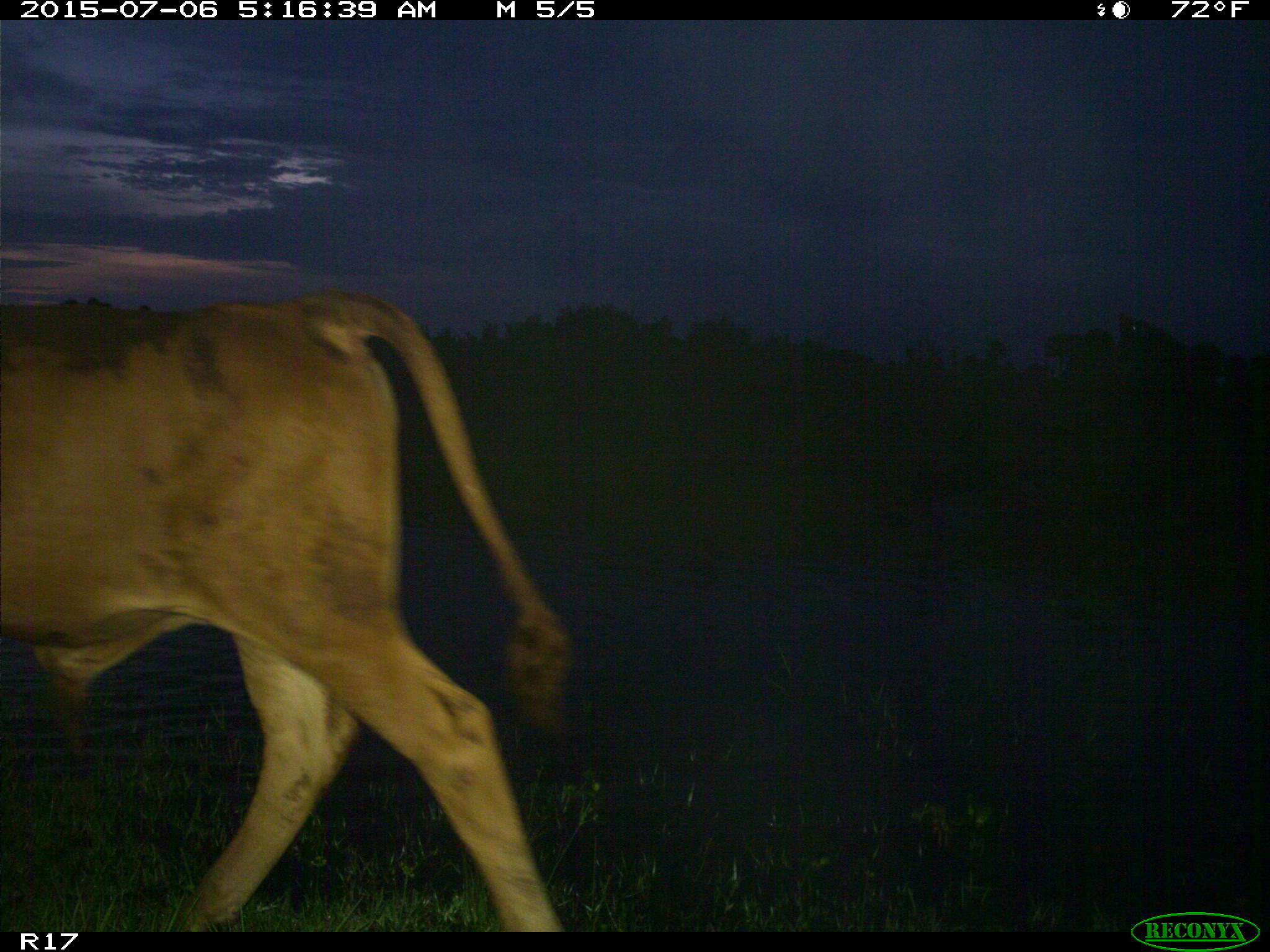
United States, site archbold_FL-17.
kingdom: Animalia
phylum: Chordata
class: Mammalia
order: Artiodactyla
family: Bovidae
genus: Bos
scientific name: Bos taurus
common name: domestic cow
Bos taurus (domestic cow).